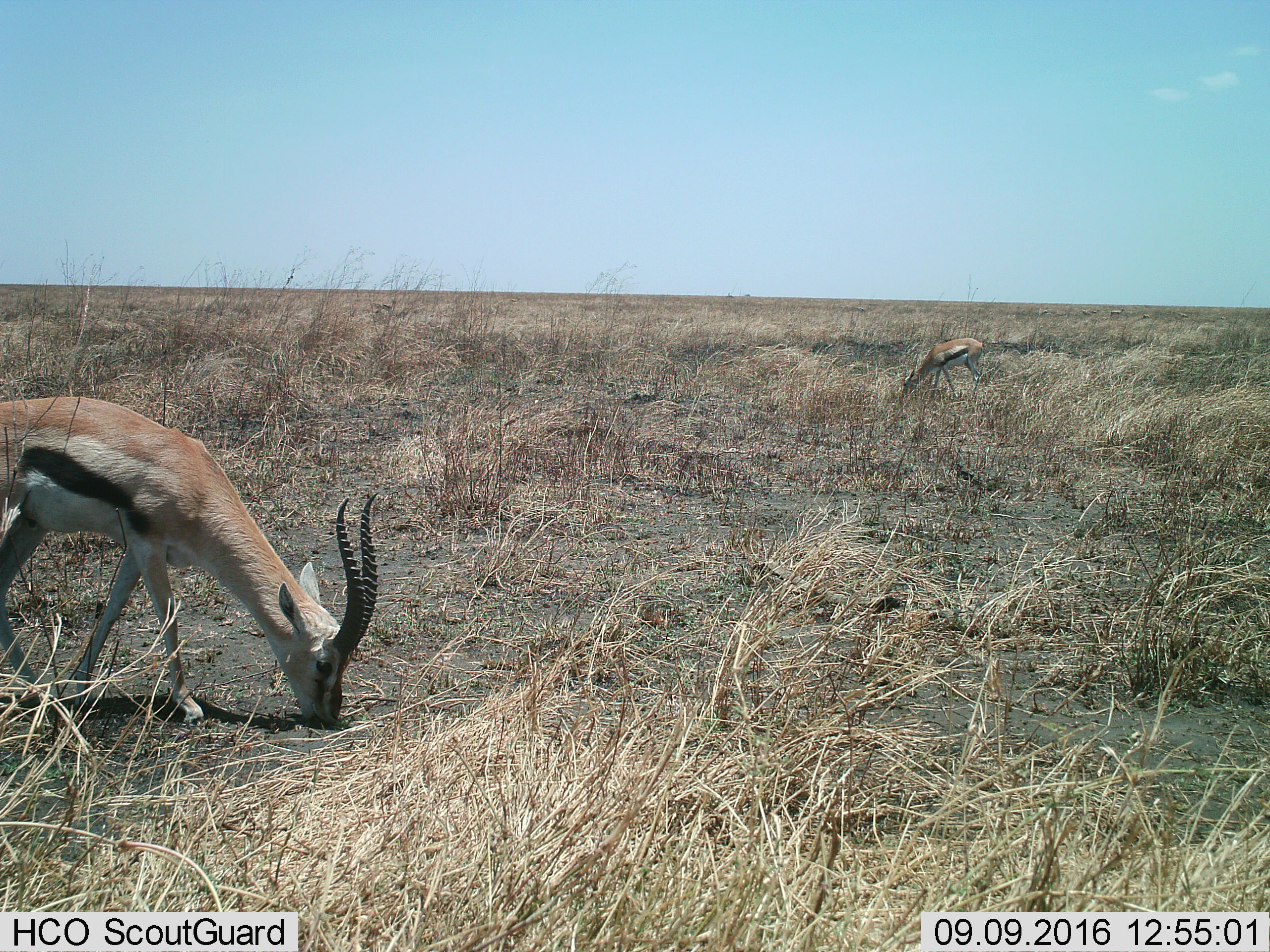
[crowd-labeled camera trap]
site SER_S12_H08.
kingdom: Animalia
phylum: Chordata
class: Mammalia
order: Artiodactyla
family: Bovidae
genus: Eudorcas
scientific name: Eudorcas thomsonii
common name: thomson's gazelle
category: gazellethomsons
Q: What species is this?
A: Gazellethomsons (thomson's gazelle) (Eudorcas thomsonii).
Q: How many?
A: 2.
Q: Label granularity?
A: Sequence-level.